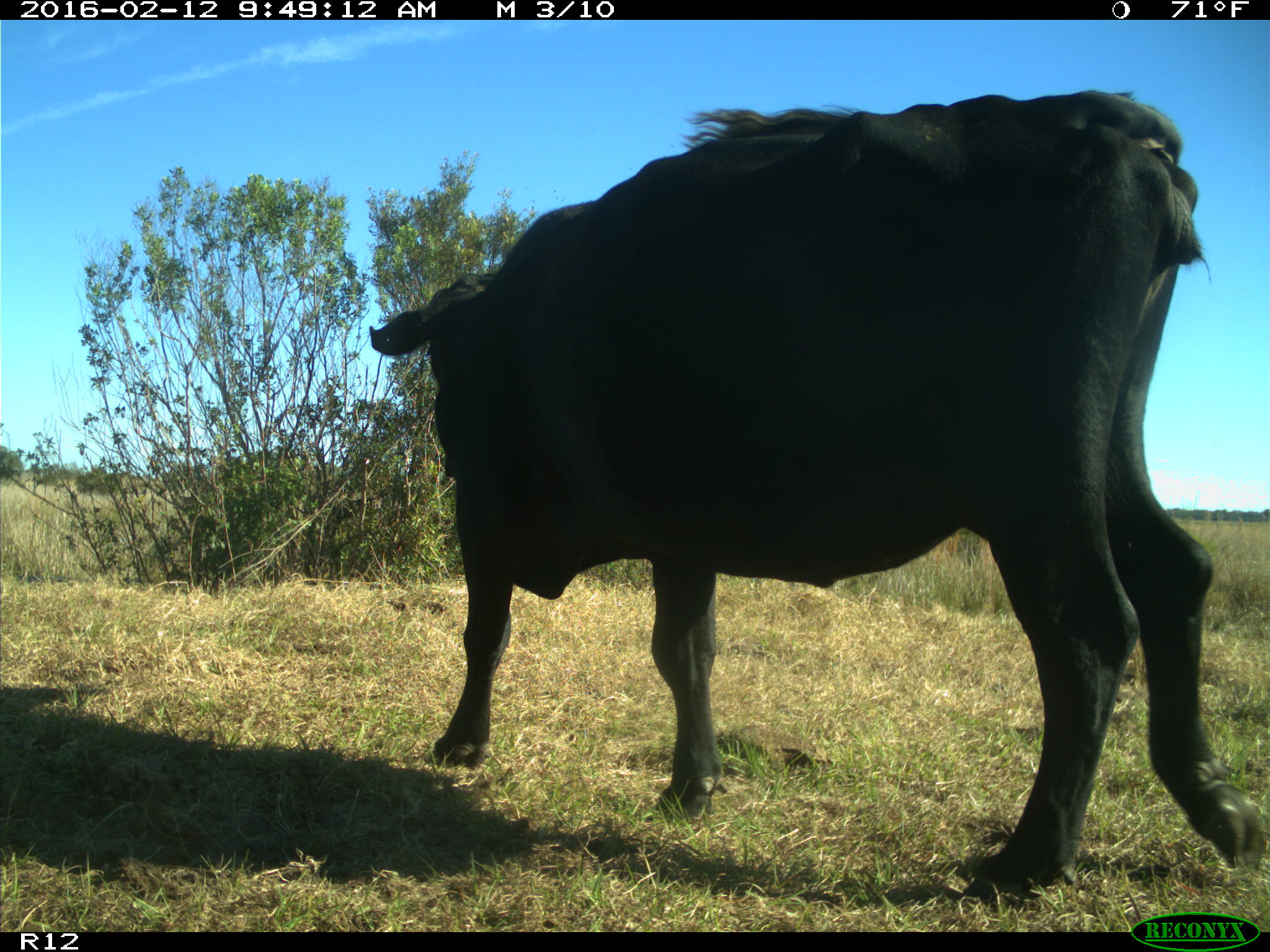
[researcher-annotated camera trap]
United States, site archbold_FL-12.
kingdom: Animalia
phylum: Chordata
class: Mammalia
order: Artiodactyla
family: Bovidae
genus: Bos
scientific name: Bos taurus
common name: domestic cow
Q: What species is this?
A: Bos taurus (domestic cow).